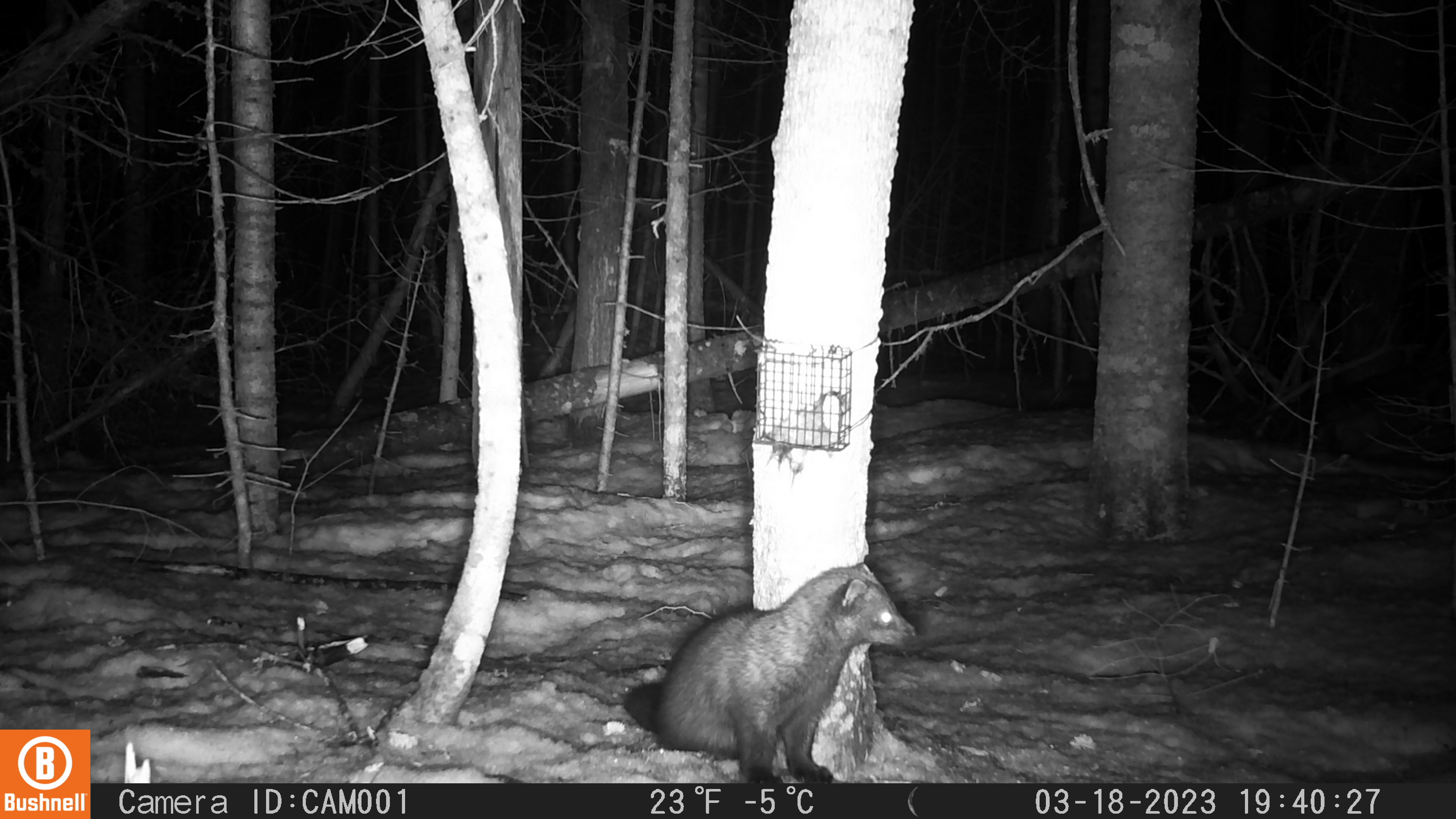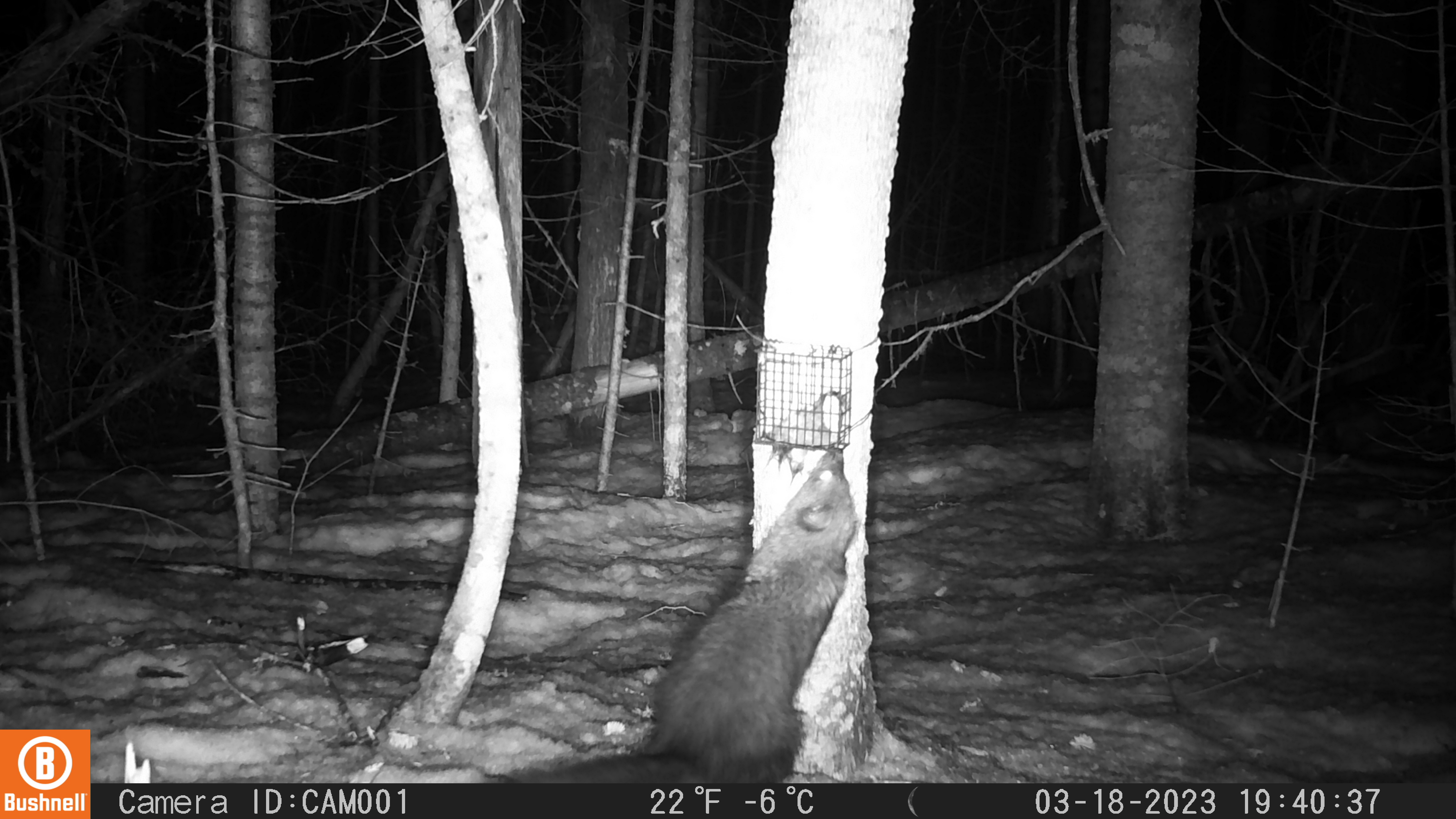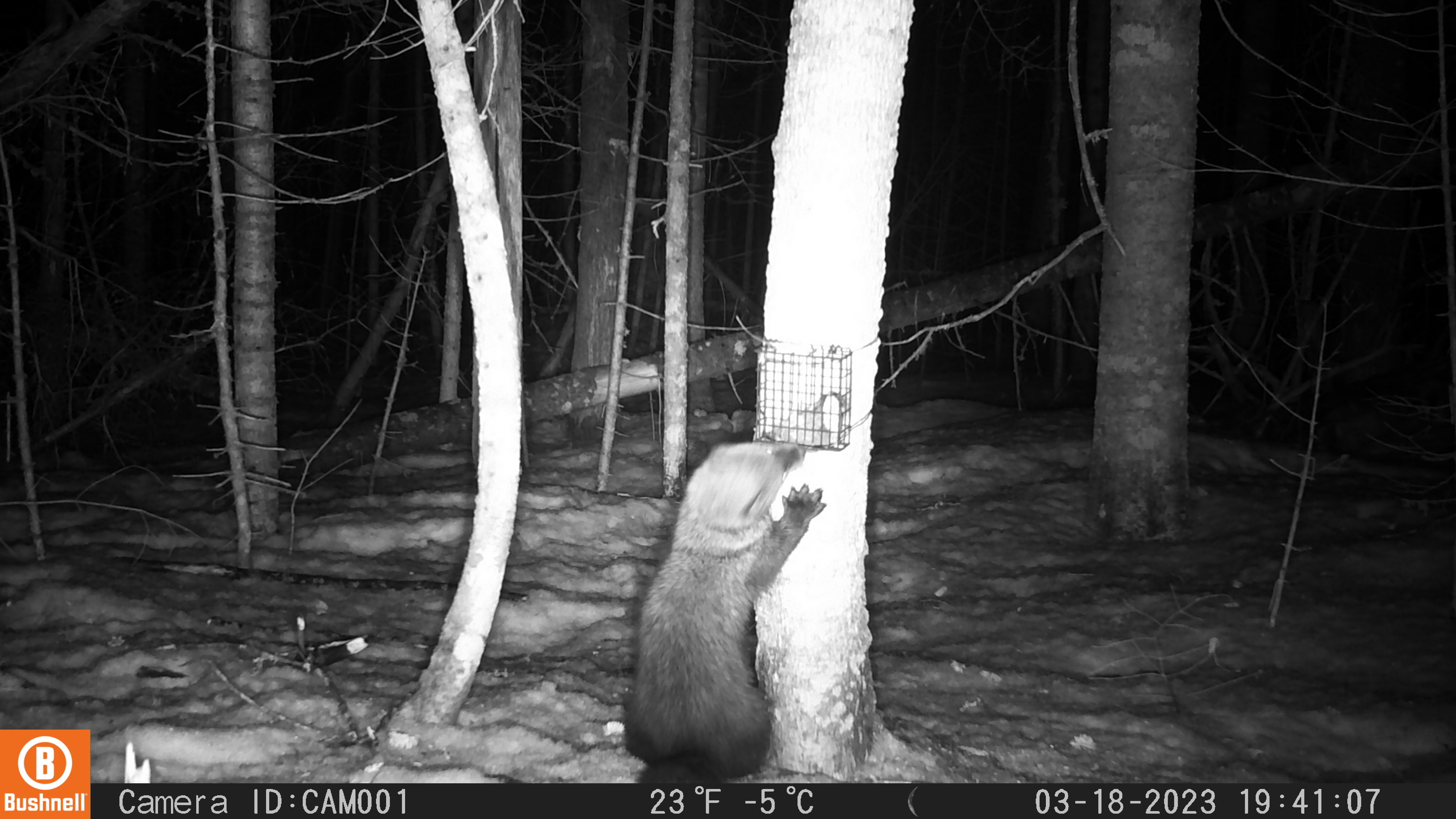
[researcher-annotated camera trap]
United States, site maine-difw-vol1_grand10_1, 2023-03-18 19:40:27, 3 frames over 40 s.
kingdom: Animalia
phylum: Chordata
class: Mammalia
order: Carnivora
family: Mustelidae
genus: Pekania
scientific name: Pekania pennanti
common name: fisher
Fisher (Pekania pennanti).